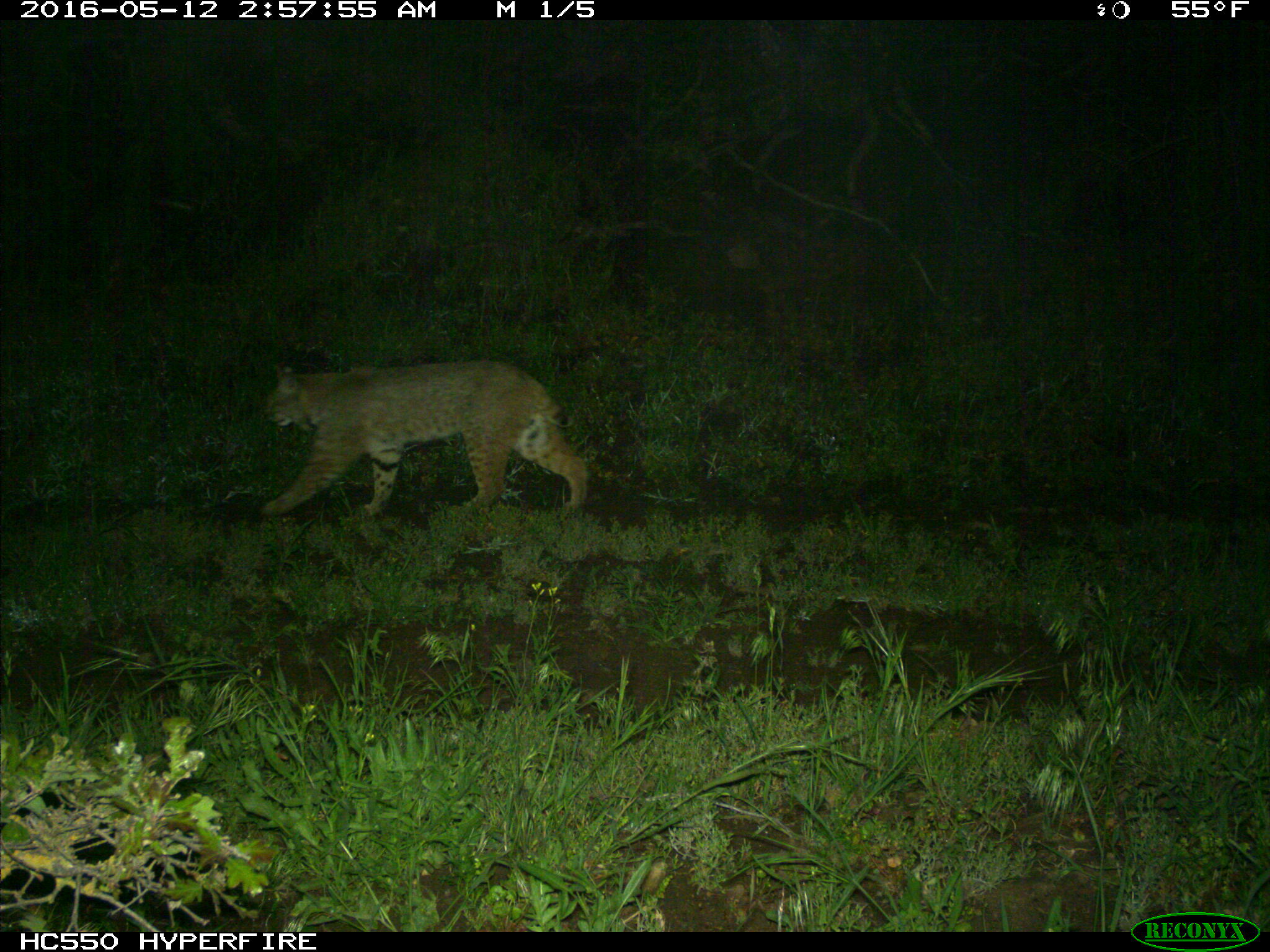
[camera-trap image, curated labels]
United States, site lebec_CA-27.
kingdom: Animalia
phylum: Chordata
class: Mammalia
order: Carnivora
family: Felidae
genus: Lynx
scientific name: Lynx rufus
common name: bobcat